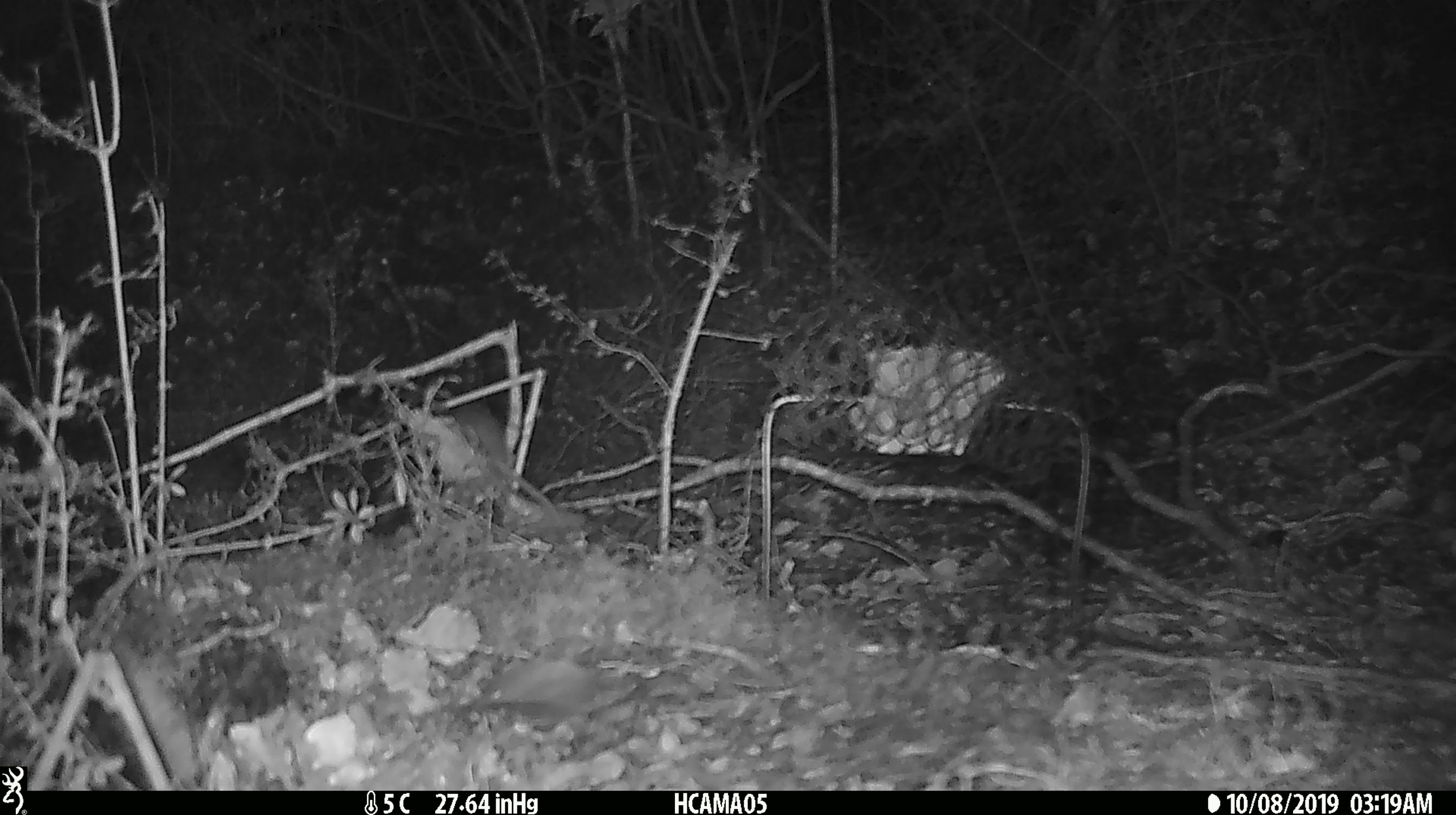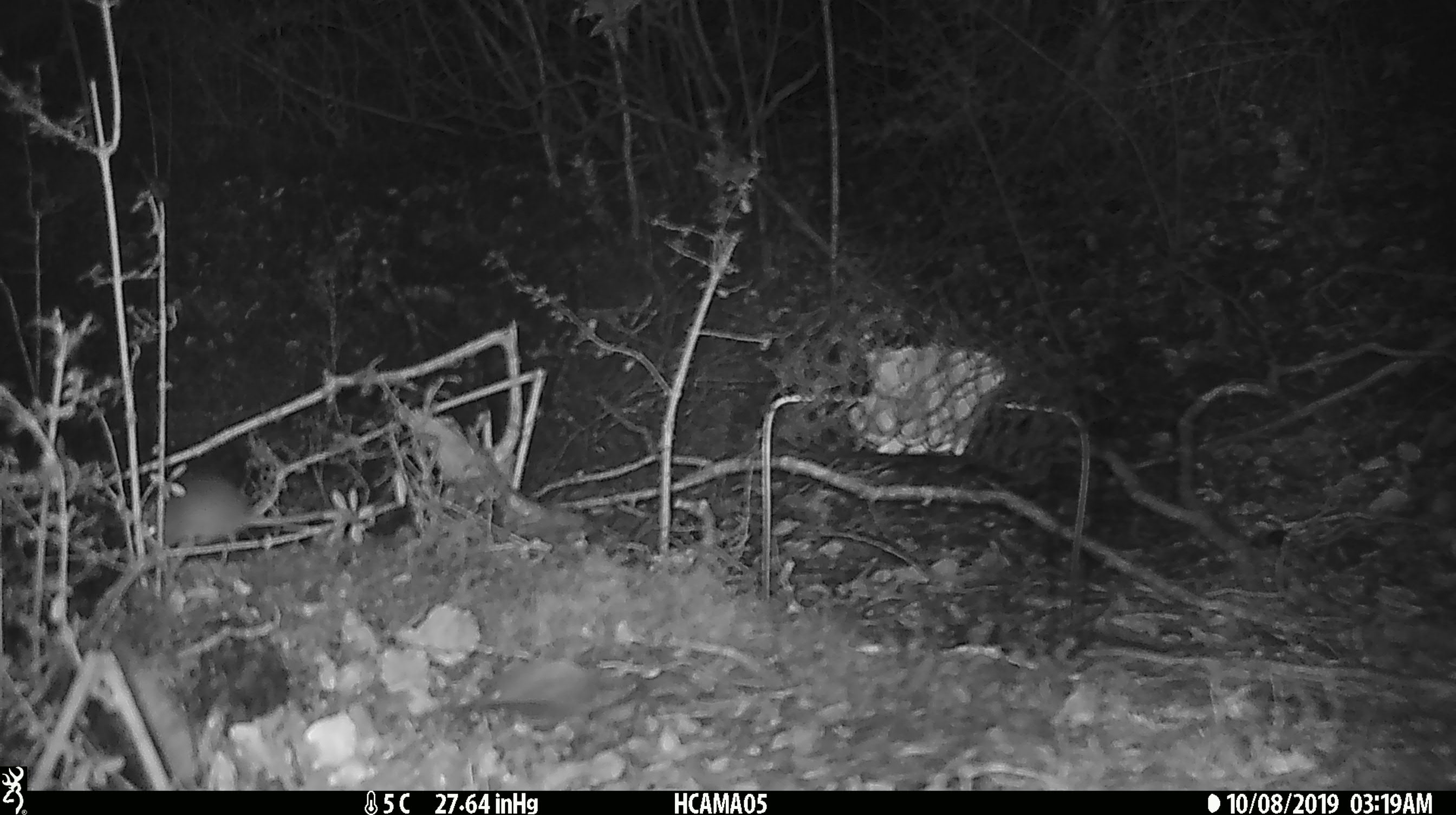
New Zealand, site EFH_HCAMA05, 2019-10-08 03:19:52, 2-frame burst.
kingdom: Animalia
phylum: Chordata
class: Mammalia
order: Rodentia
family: Muridae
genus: Mus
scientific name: Mus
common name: mouse